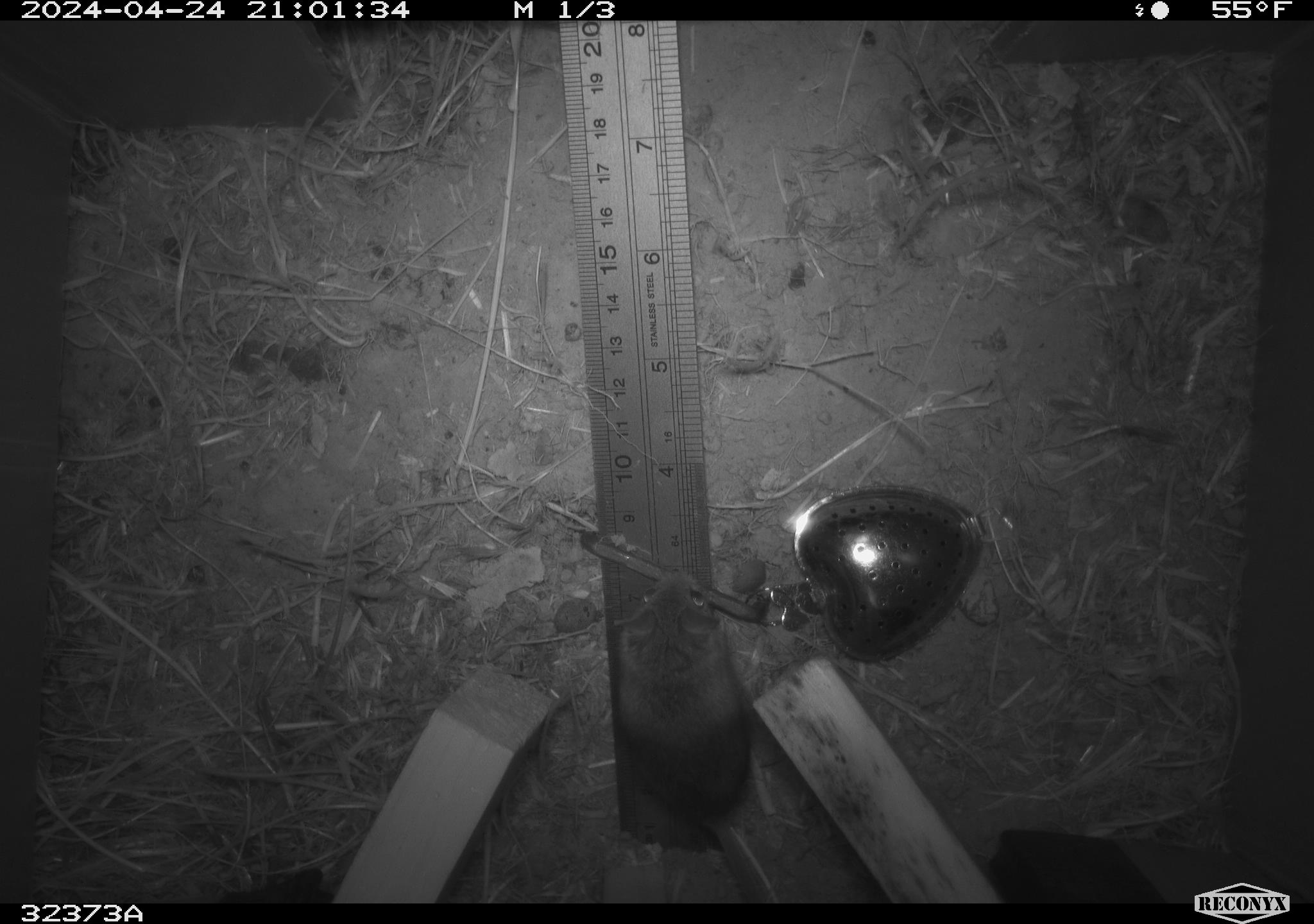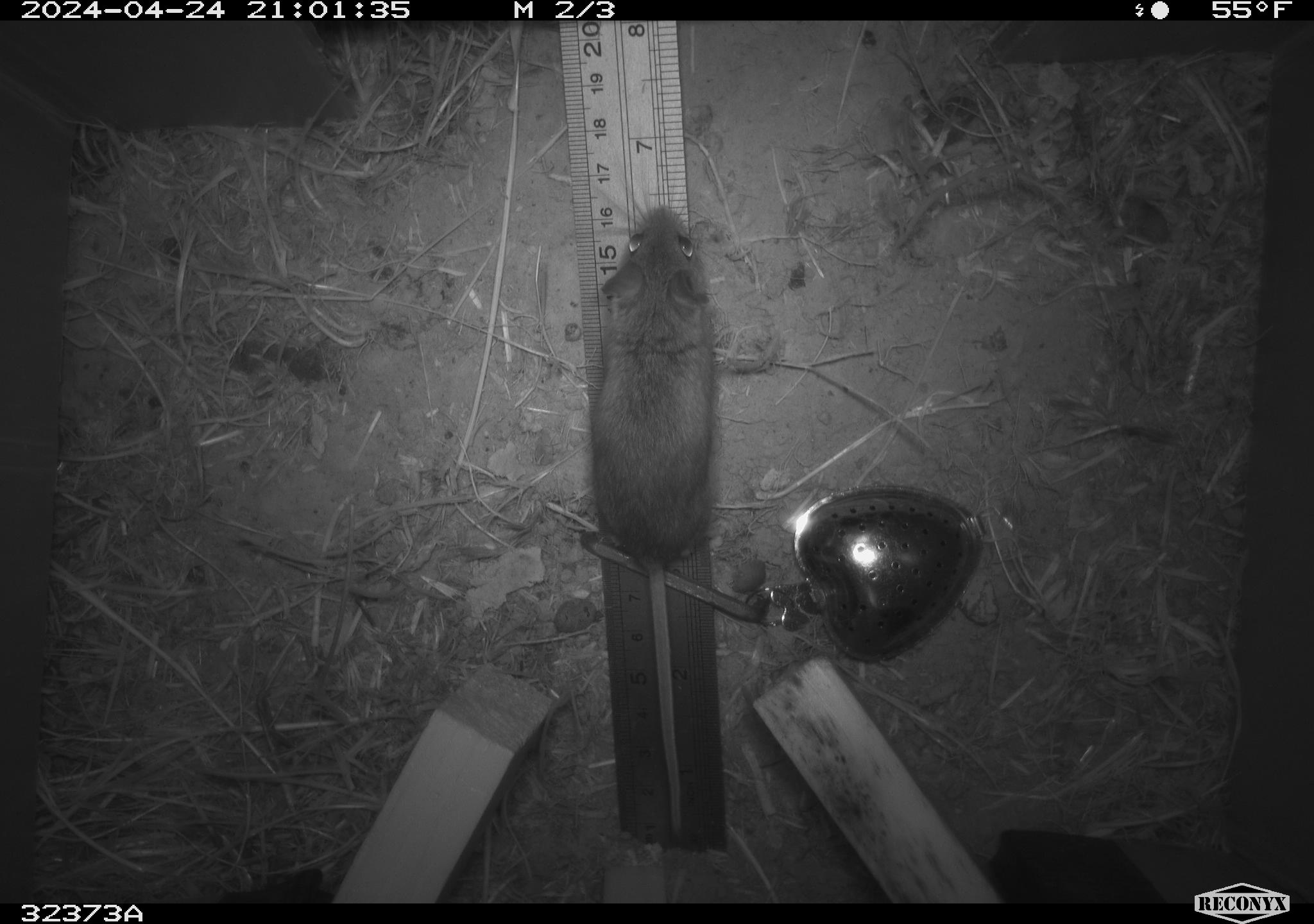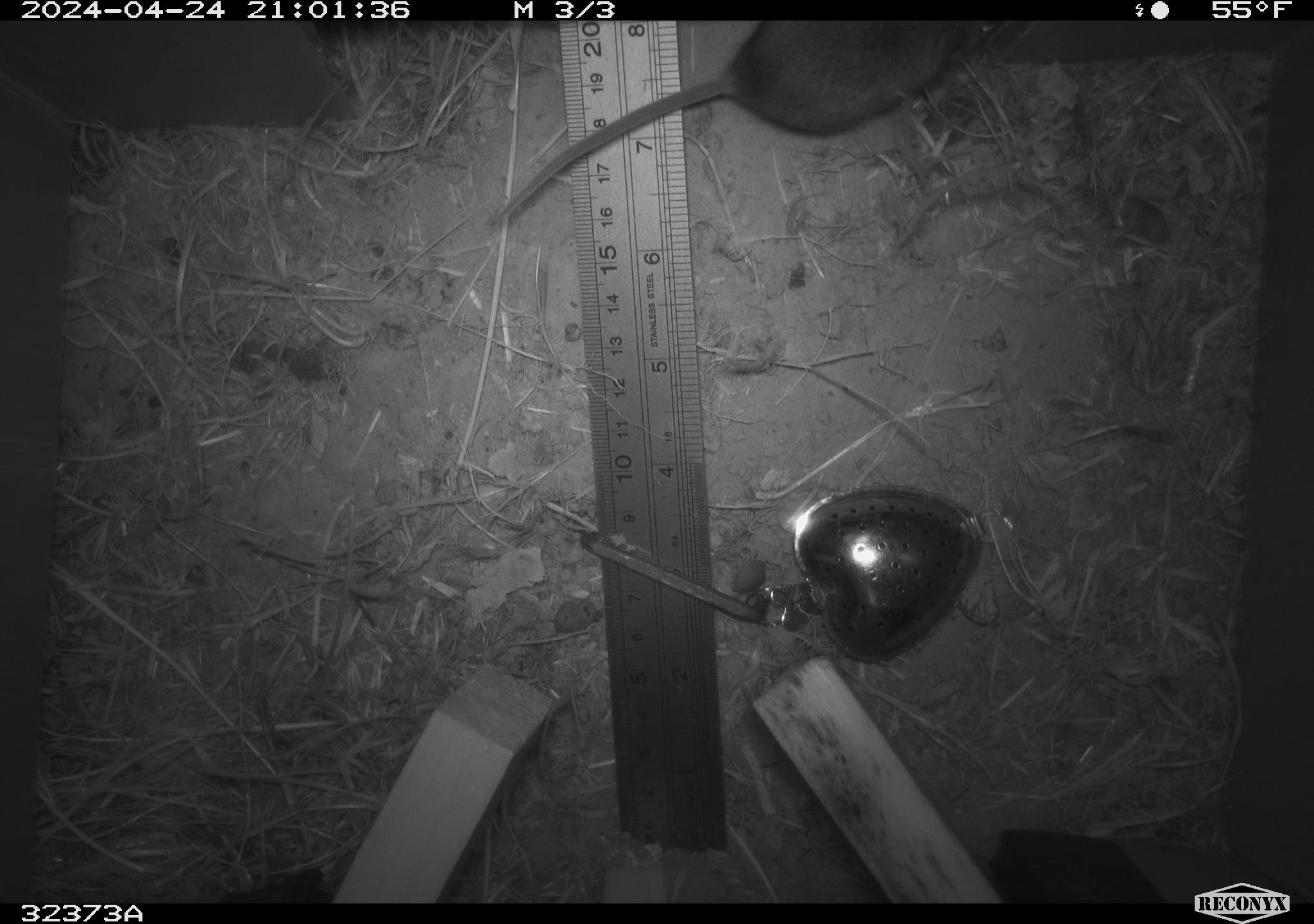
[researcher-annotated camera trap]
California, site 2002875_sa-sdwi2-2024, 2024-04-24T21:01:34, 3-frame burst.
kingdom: Animalia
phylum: Chordata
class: Mammalia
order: Rodentia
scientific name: Rodentia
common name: mouse species